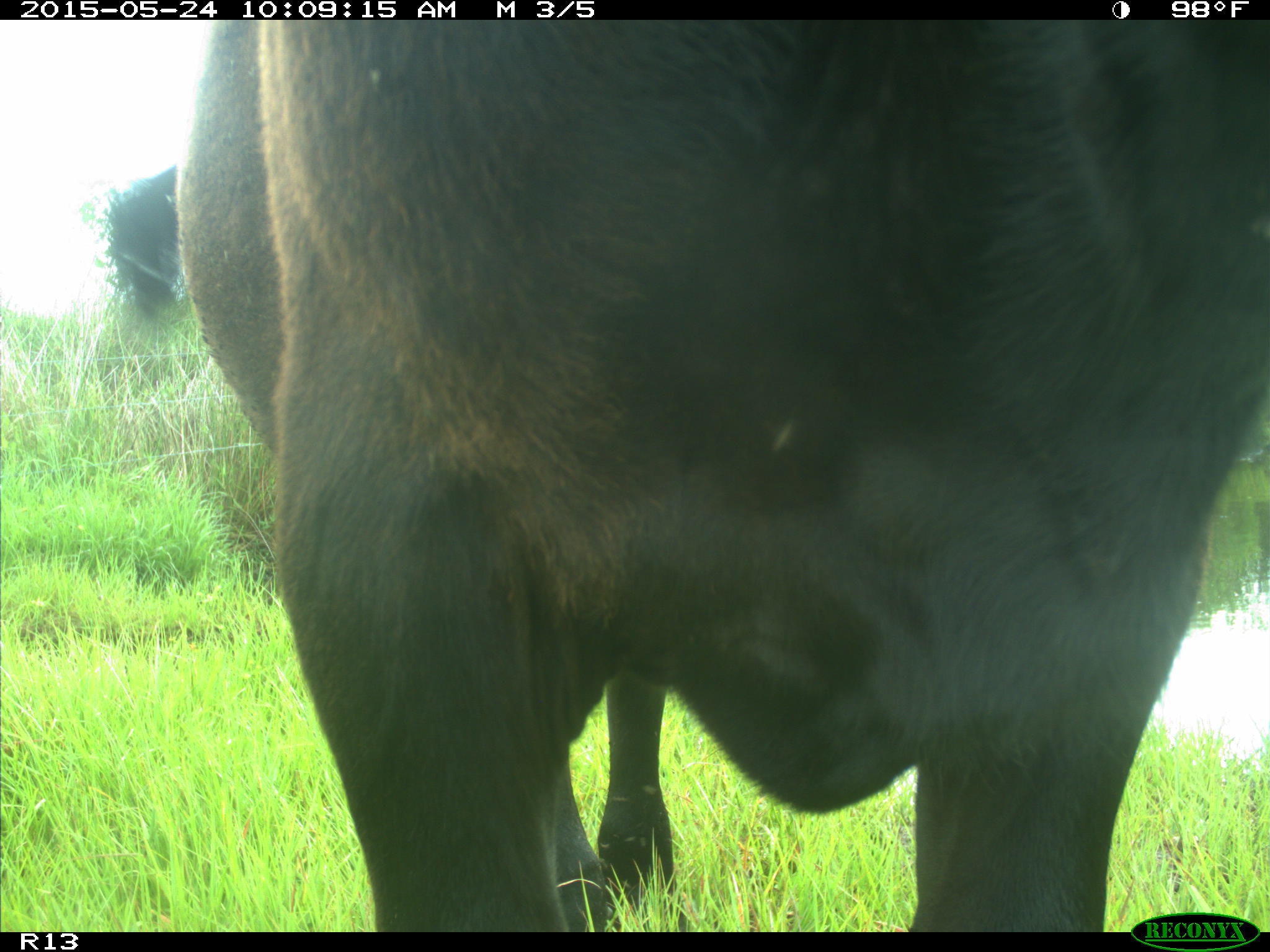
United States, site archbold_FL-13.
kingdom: Animalia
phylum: Chordata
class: Mammalia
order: Artiodactyla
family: Bovidae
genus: Bos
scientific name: Bos taurus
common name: domestic cow